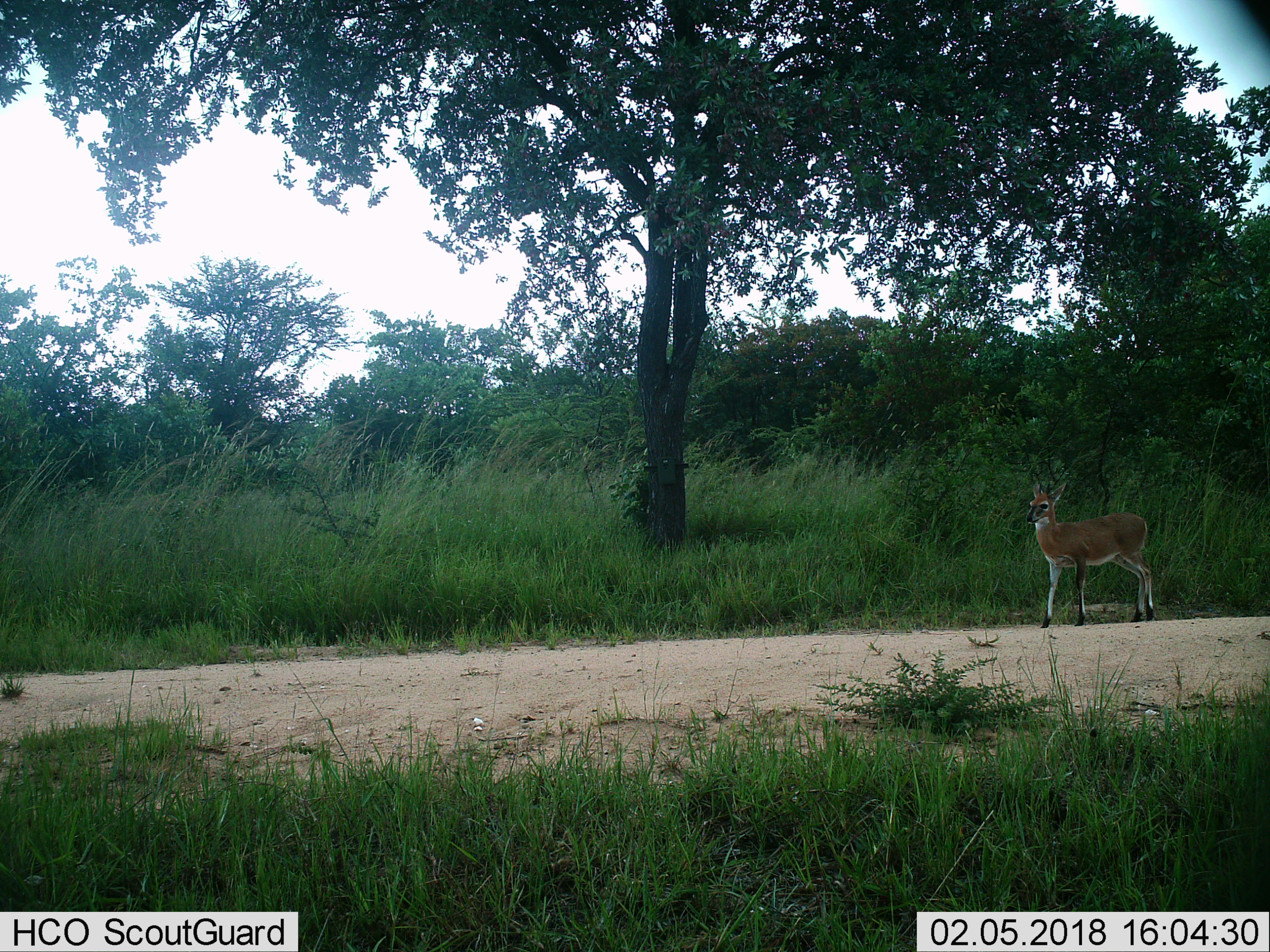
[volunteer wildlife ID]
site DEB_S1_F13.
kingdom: Animalia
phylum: Chordata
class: Mammalia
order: Artiodactyla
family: Bovidae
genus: Sylvicapra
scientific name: Sylvicapra grimmia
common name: common duiker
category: duikercommongrey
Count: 1.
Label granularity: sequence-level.